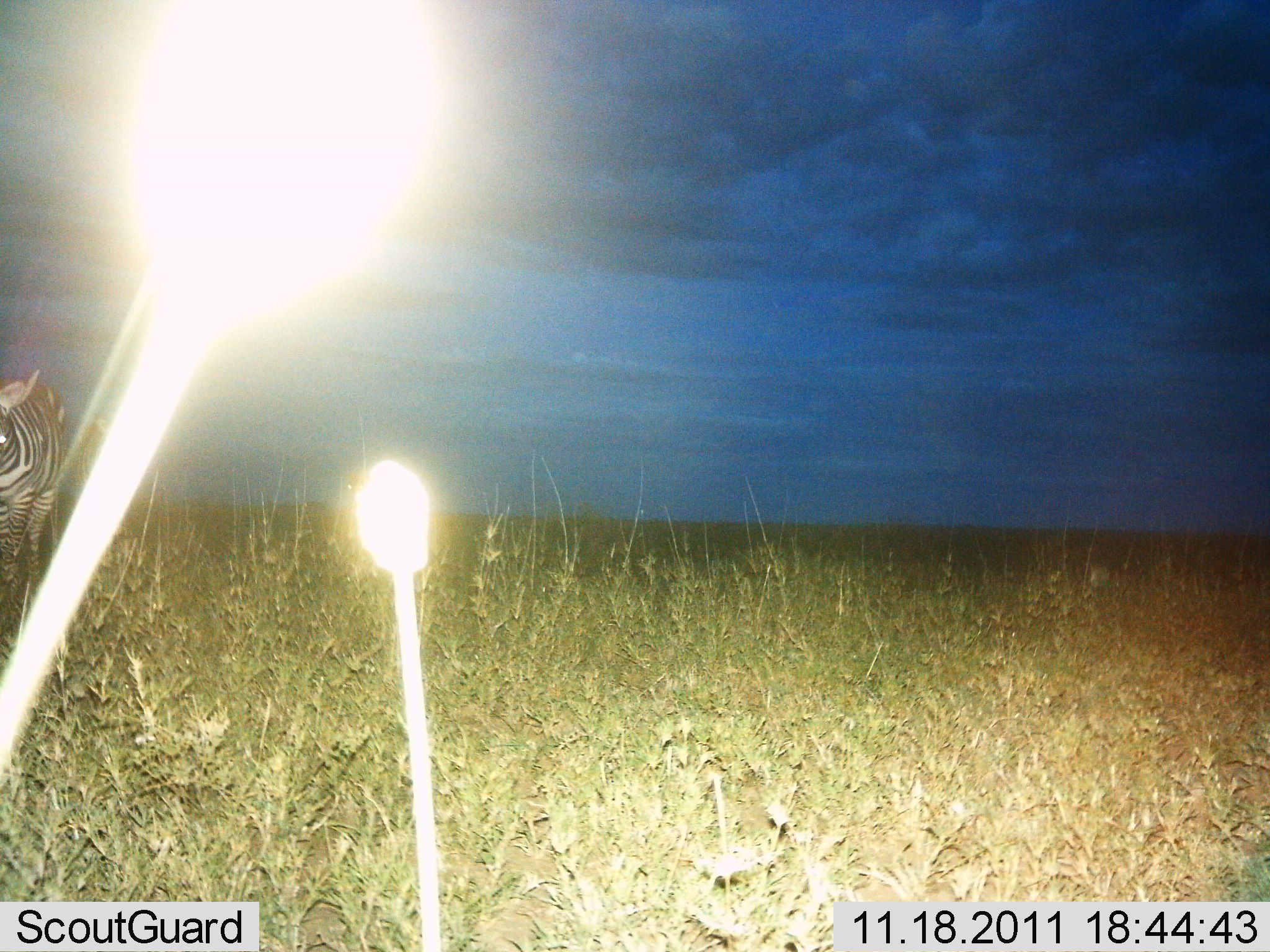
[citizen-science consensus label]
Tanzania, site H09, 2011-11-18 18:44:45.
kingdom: Animalia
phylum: Chordata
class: Mammalia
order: Perissodactyla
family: Equidae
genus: Equus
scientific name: Equus quagga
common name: plains zebra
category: zebra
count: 1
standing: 70%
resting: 0%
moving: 30%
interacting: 0%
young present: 0%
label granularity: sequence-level